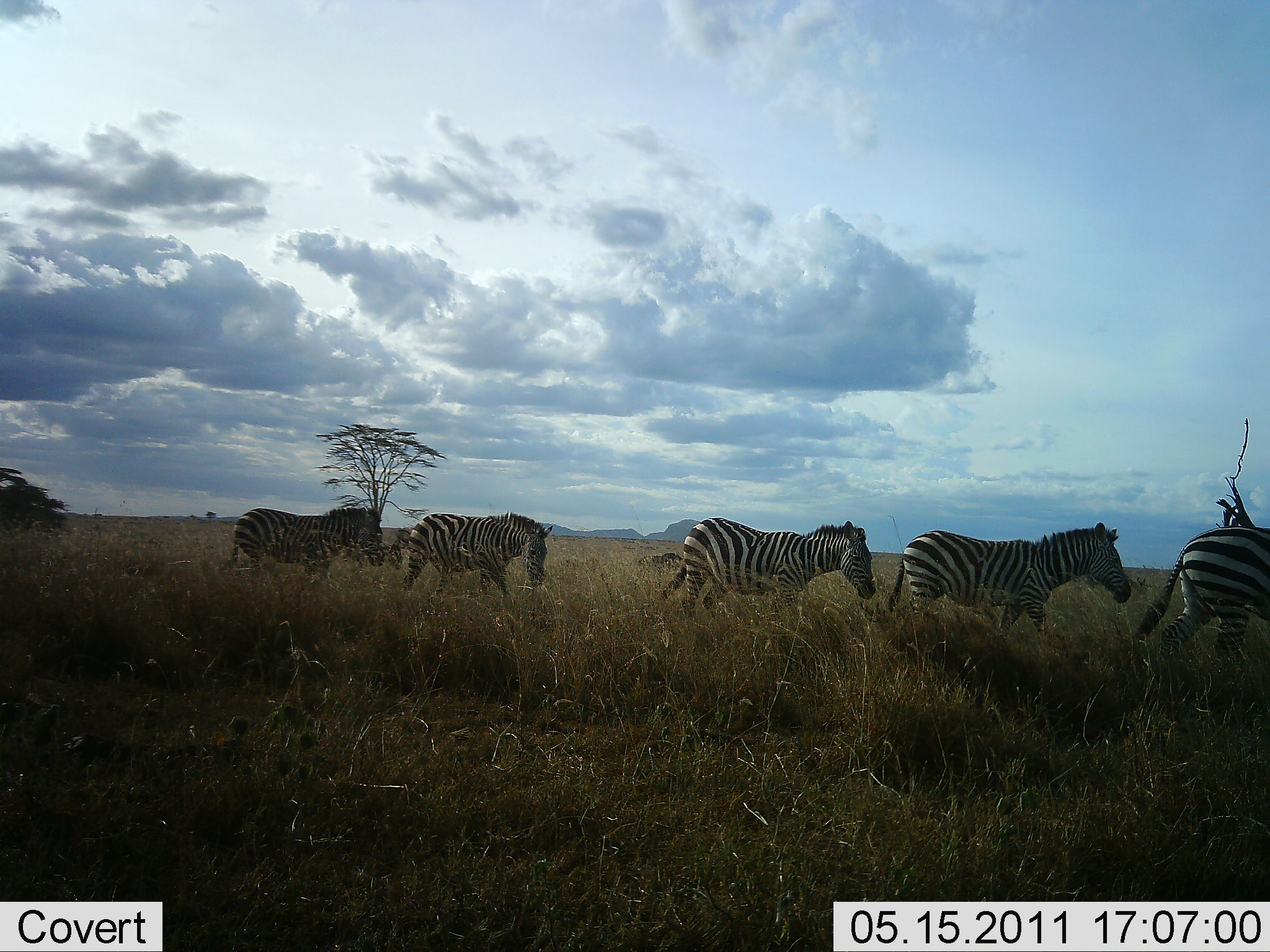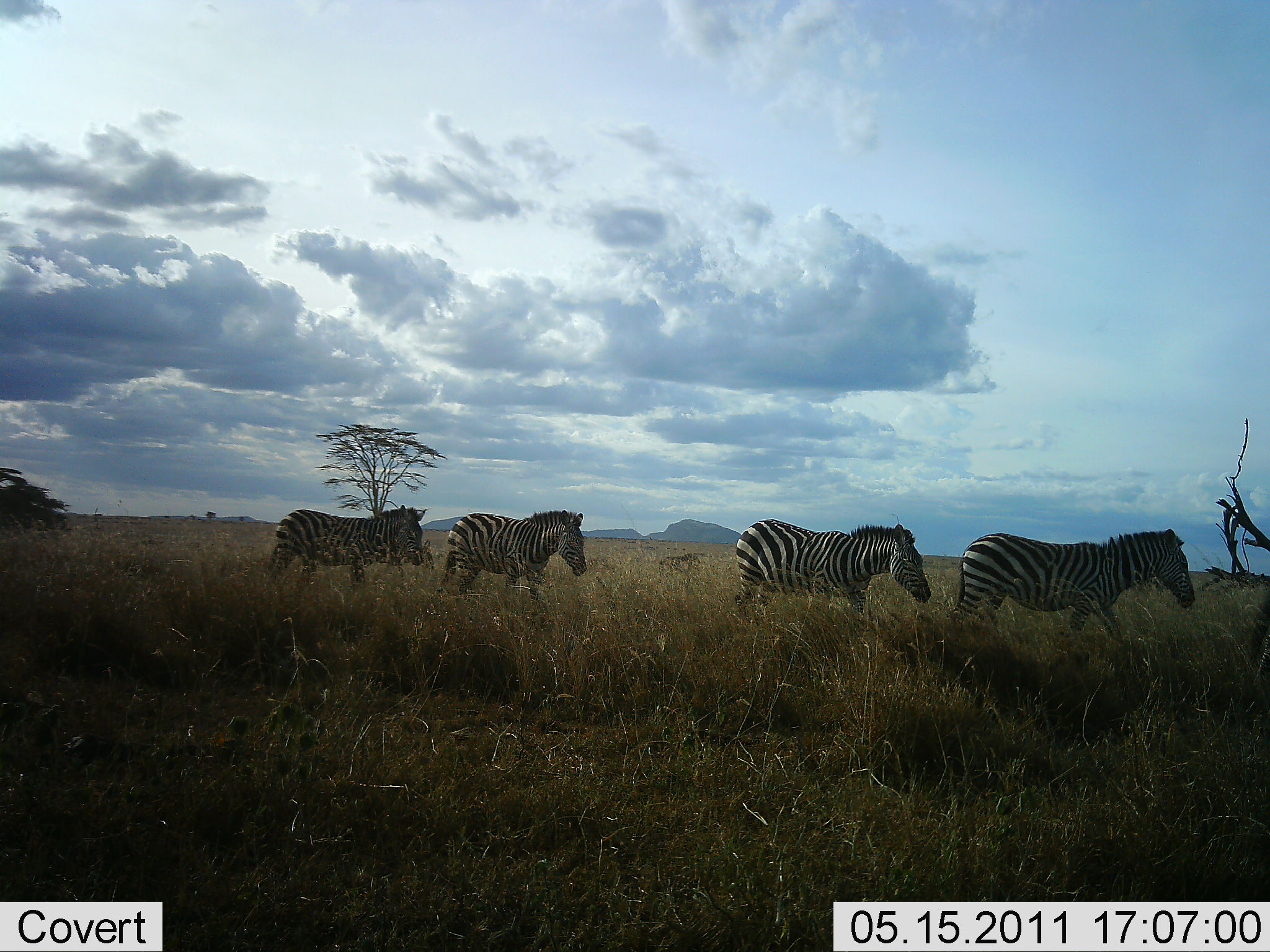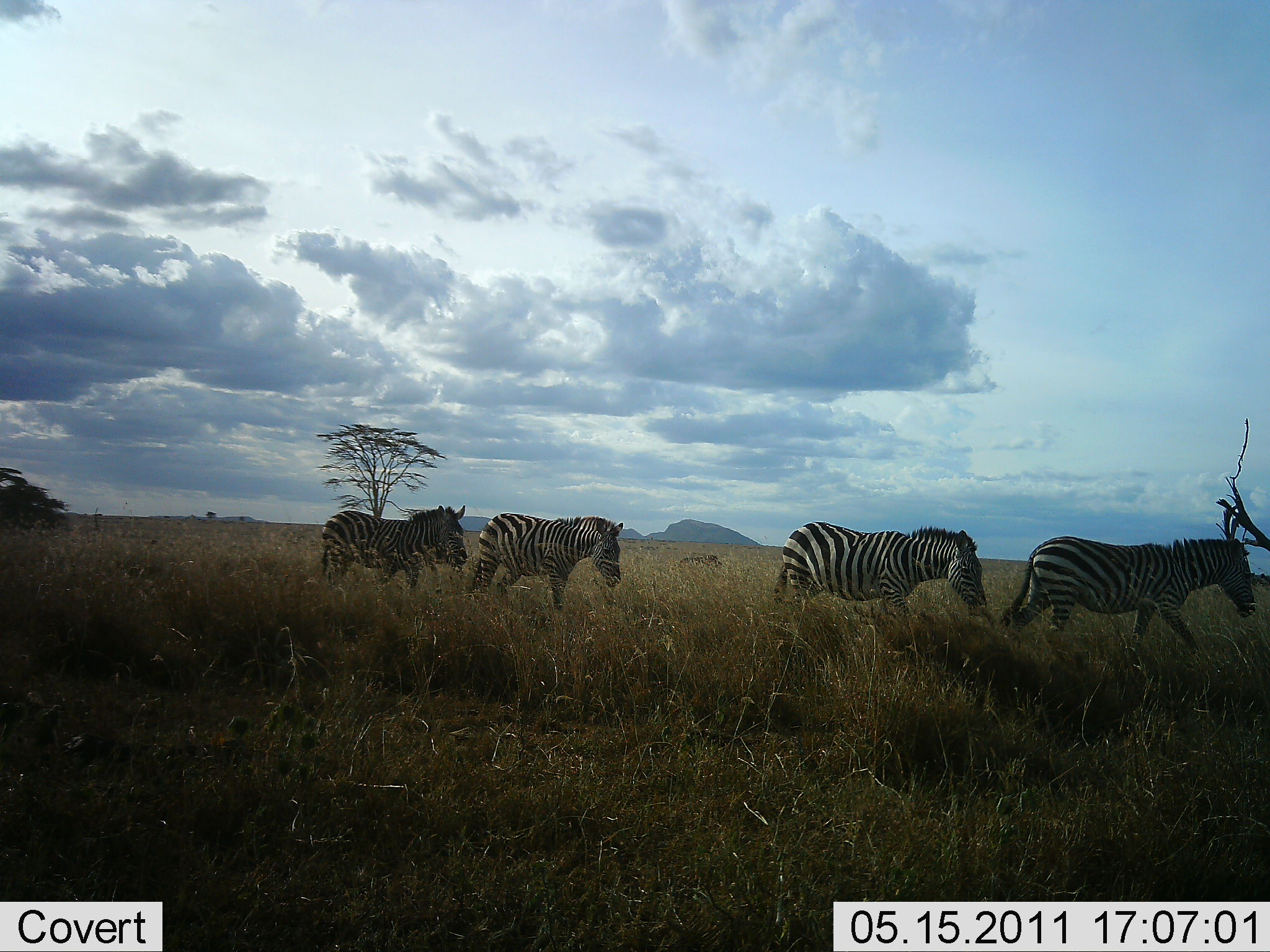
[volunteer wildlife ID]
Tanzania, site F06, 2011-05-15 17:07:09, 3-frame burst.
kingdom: Animalia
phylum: Chordata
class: Mammalia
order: Perissodactyla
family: Equidae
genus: Equus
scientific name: Equus quagga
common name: plains zebra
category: zebra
Zebra (plains zebra) (Equus quagga), count 4. Behavior (volunteer vote fractions): standing 0%, resting 0%, moving 100%, interacting 0%. Young present (vote fraction): 0%. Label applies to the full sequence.